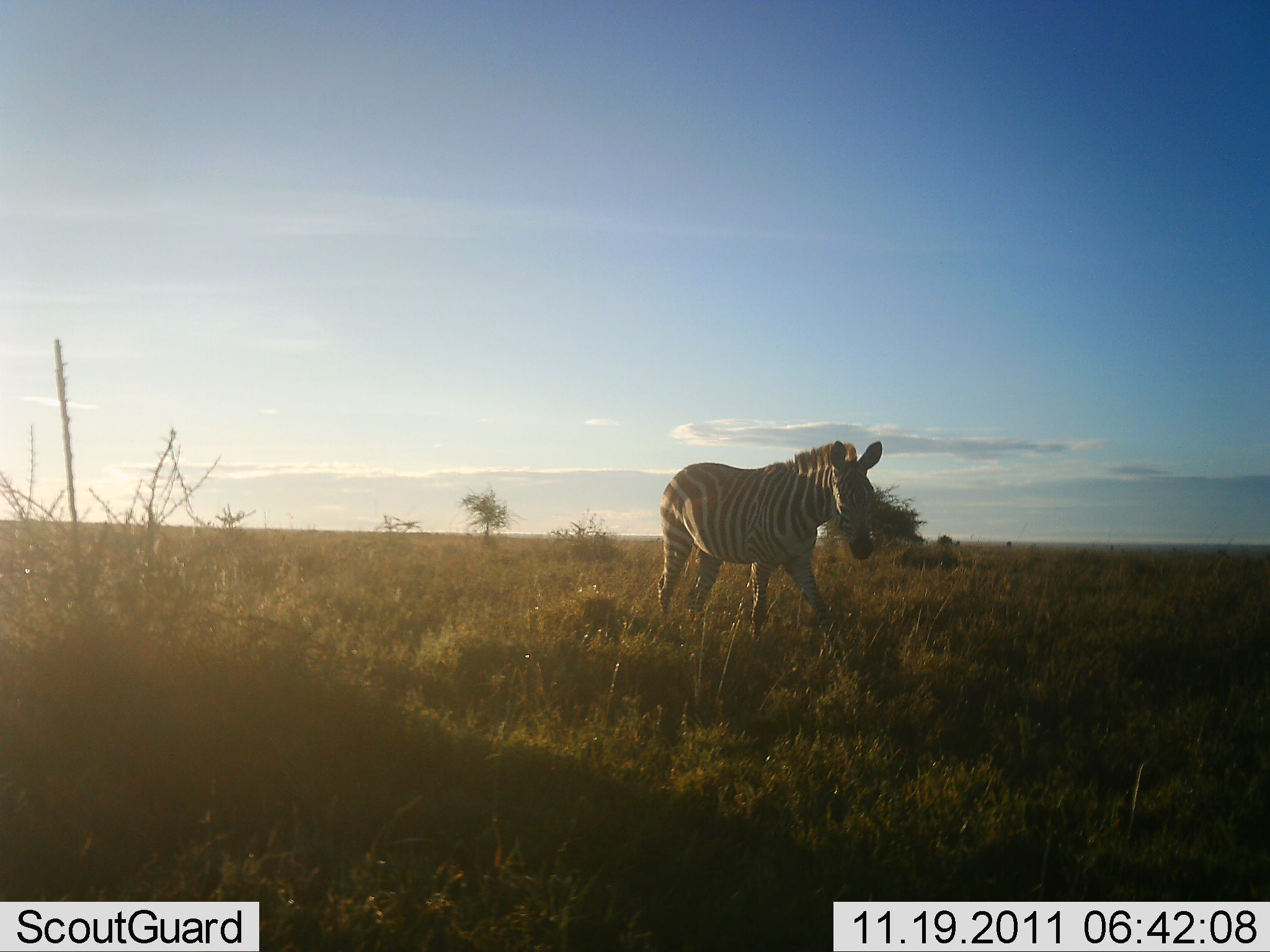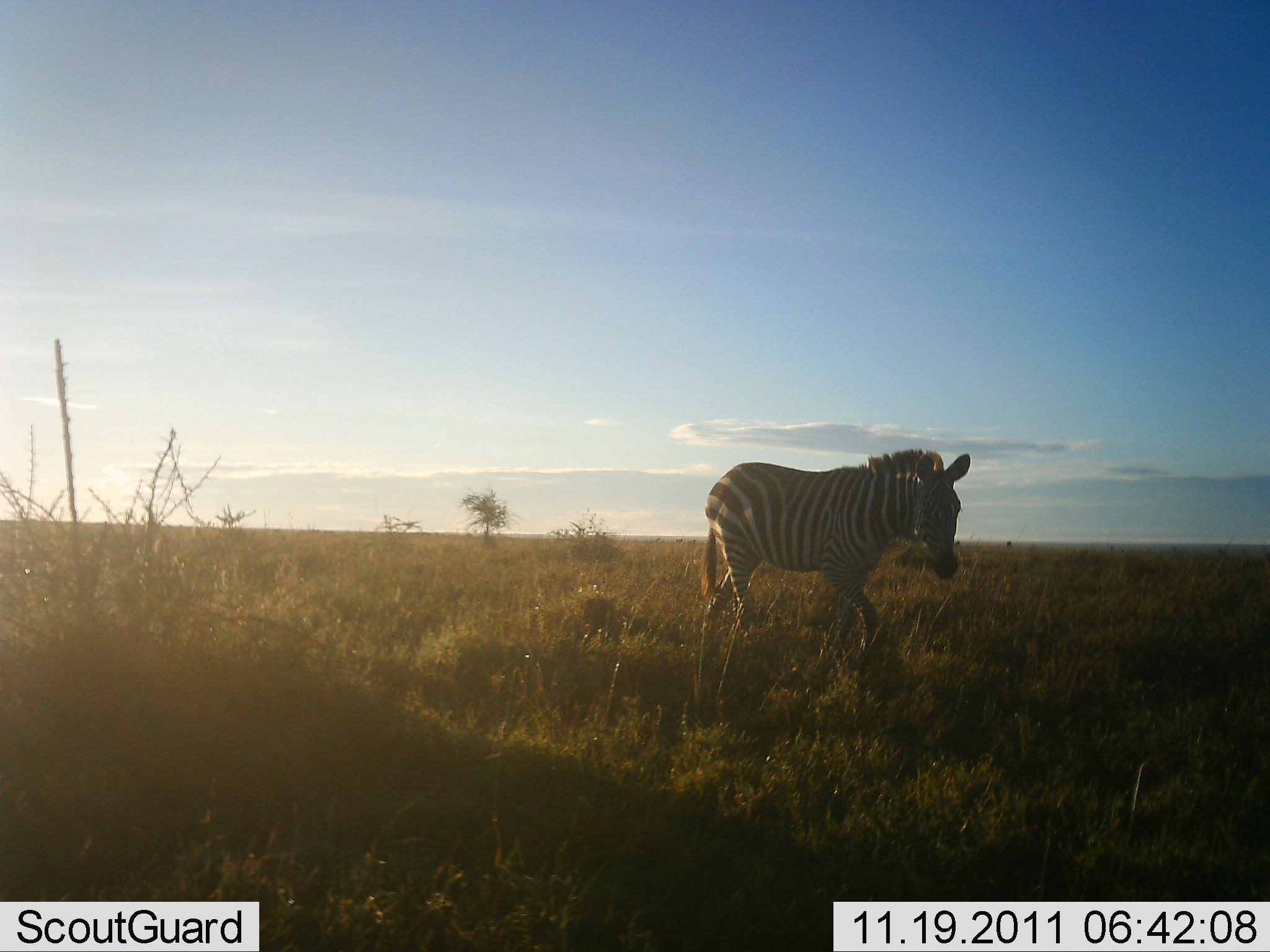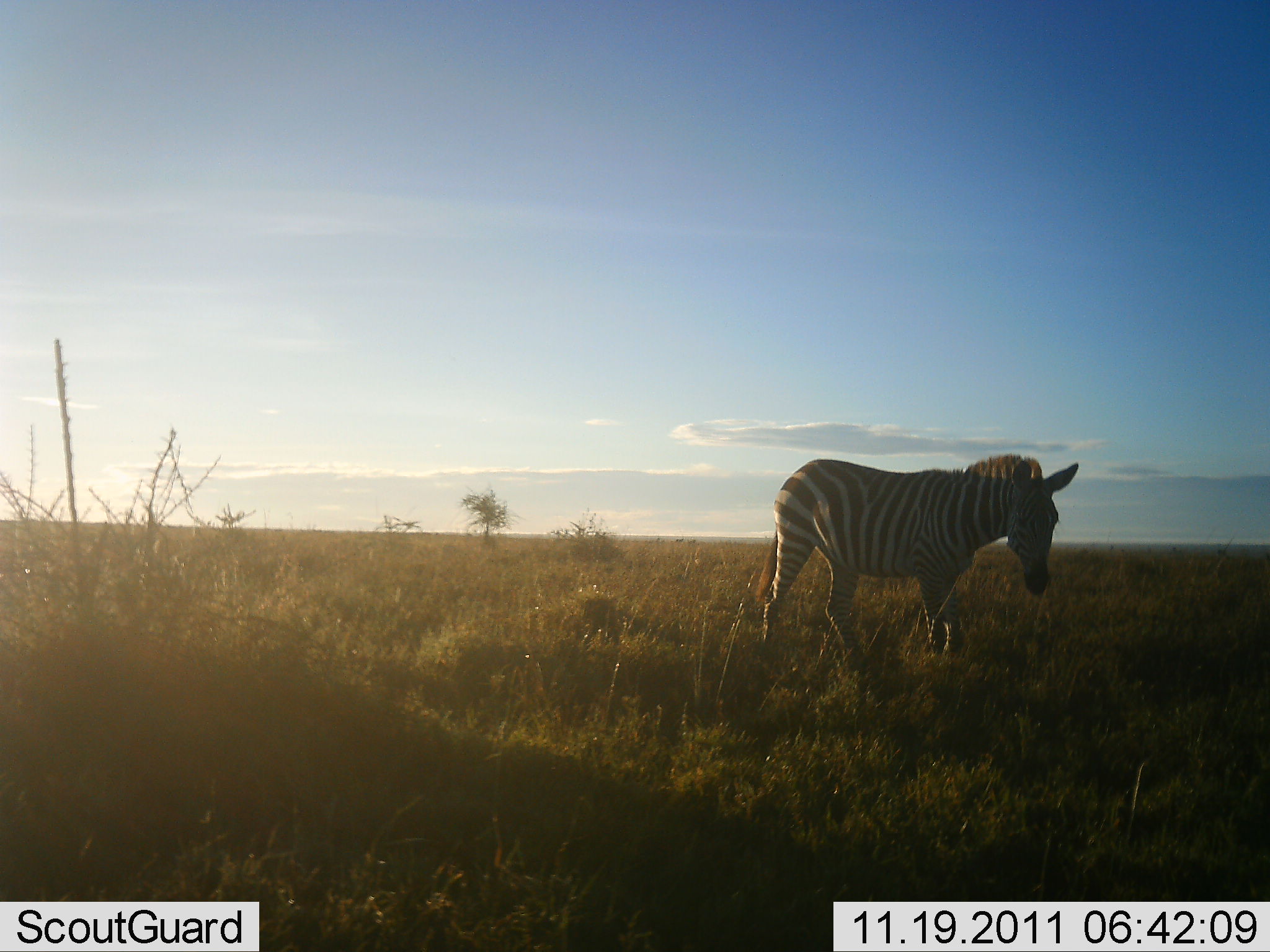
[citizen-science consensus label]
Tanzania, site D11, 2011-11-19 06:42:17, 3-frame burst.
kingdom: Animalia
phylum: Chordata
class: Mammalia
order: Perissodactyla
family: Equidae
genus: Equus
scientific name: Equus quagga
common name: plains zebra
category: zebra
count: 1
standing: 8%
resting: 0%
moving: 100%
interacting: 0%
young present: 0%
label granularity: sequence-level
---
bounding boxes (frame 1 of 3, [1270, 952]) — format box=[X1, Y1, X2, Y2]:
animal: box=[656, 438, 883, 645]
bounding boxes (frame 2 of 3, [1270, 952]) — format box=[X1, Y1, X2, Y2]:
animal: box=[694, 447, 972, 690]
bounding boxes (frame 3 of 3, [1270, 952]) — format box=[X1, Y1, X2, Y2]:
animal: box=[755, 450, 1081, 667]